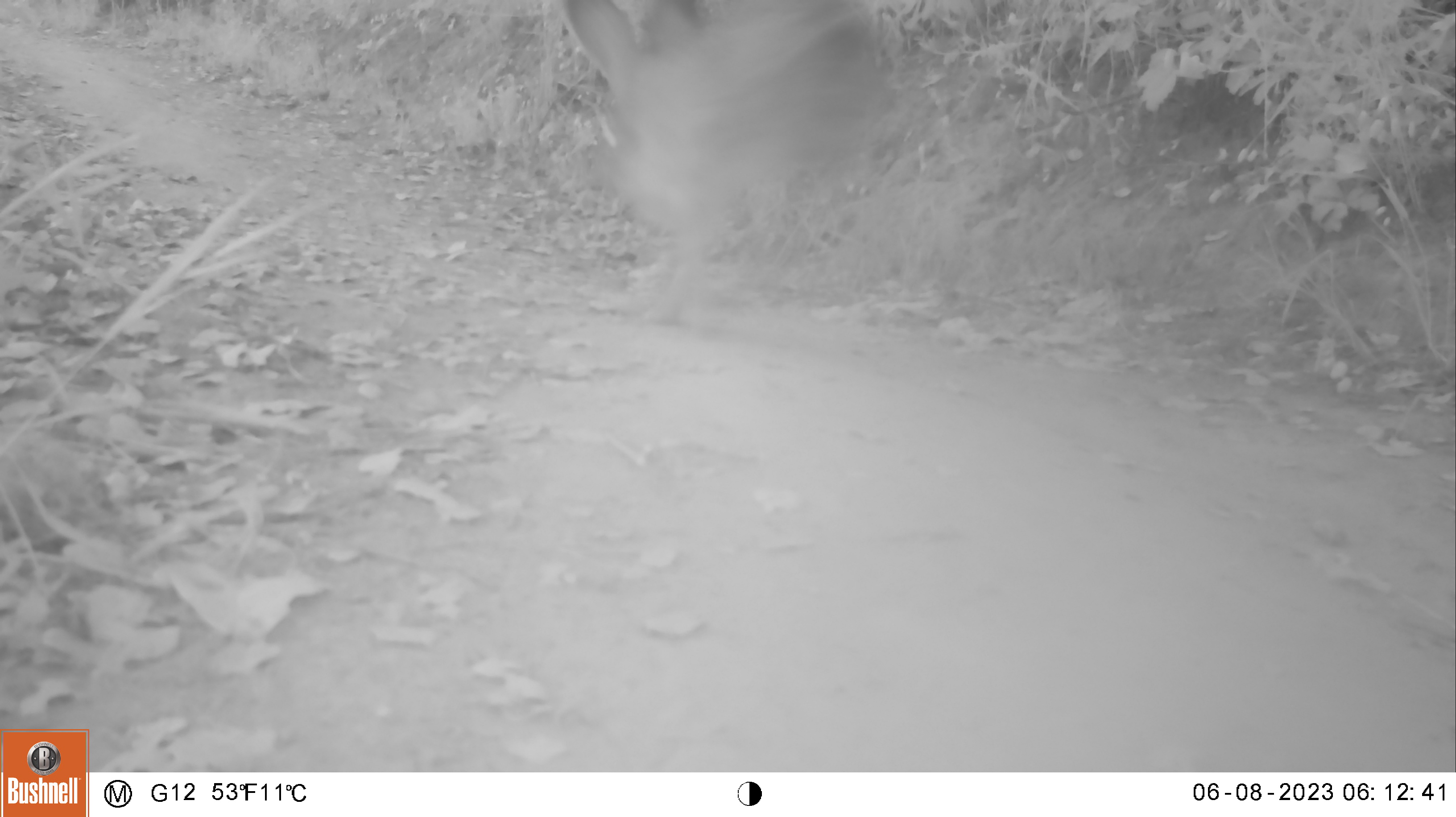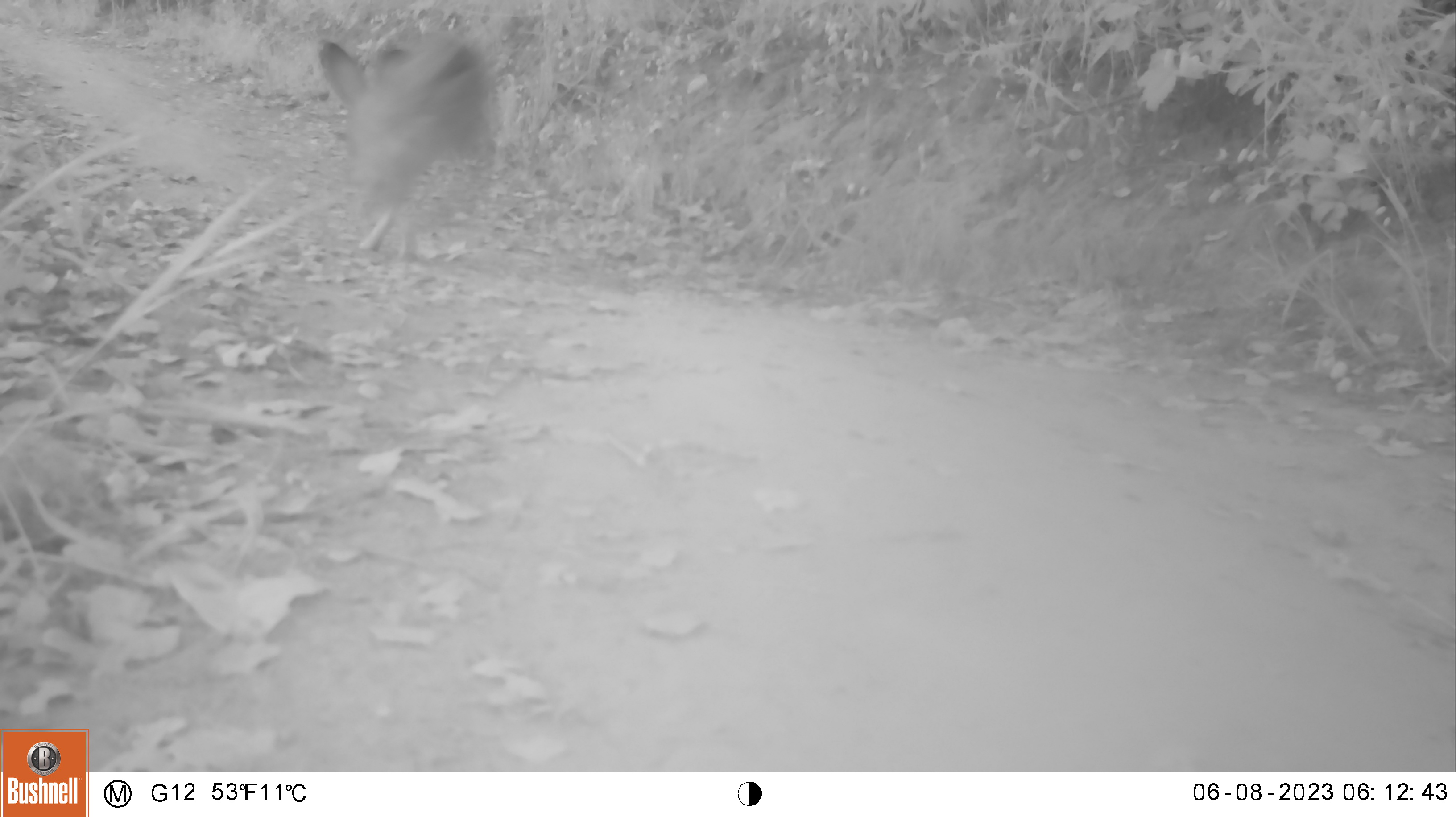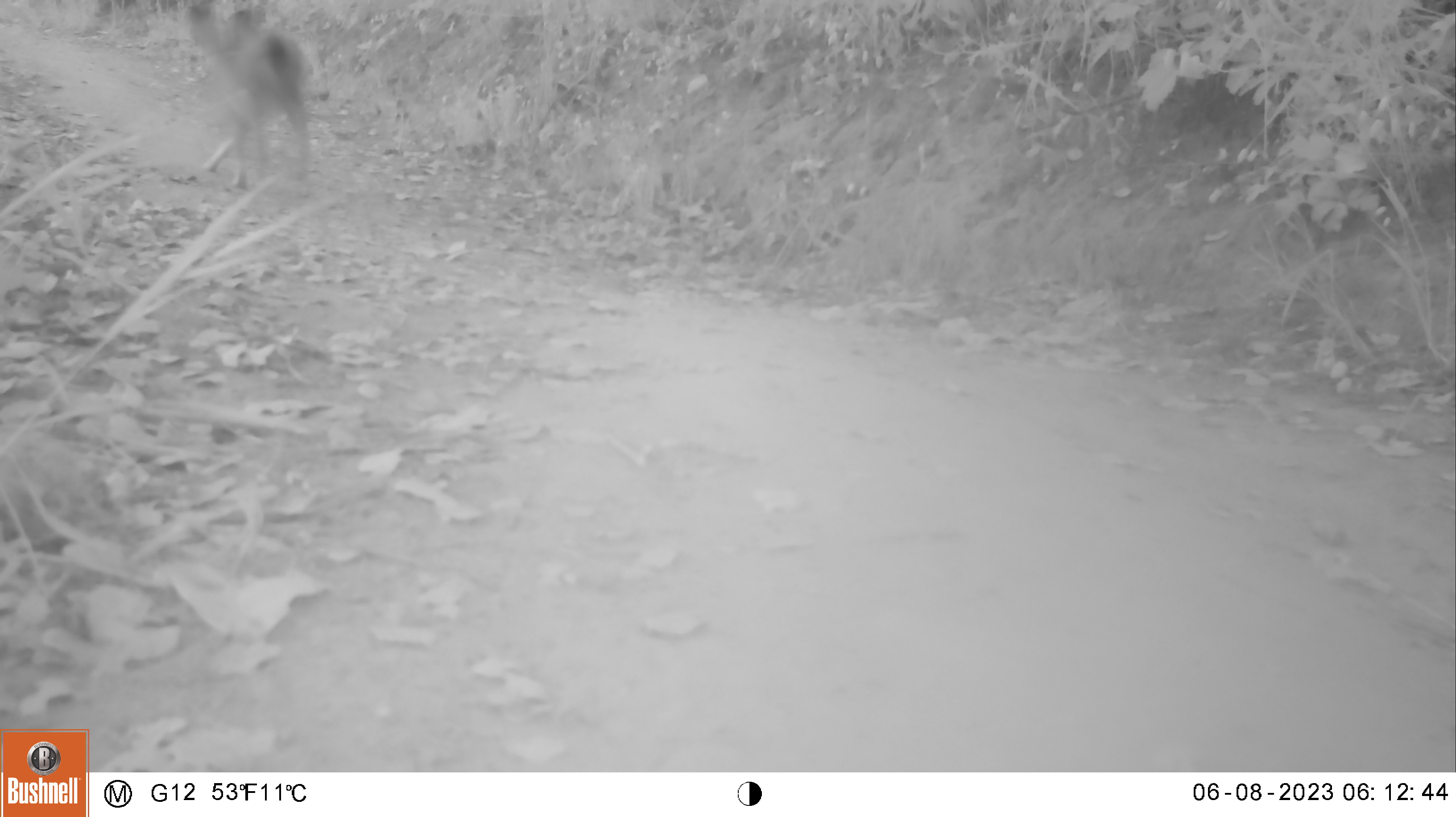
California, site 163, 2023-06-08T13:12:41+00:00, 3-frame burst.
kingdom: Animalia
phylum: Chordata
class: Aves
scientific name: Aves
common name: bird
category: unknown bird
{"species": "unknown bird (bird) (Aves)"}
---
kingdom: Animalia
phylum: Chordata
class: Mammalia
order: Lagomorpha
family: Leporidae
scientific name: Leporidae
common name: rabbit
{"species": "rabbit (Leporidae)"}